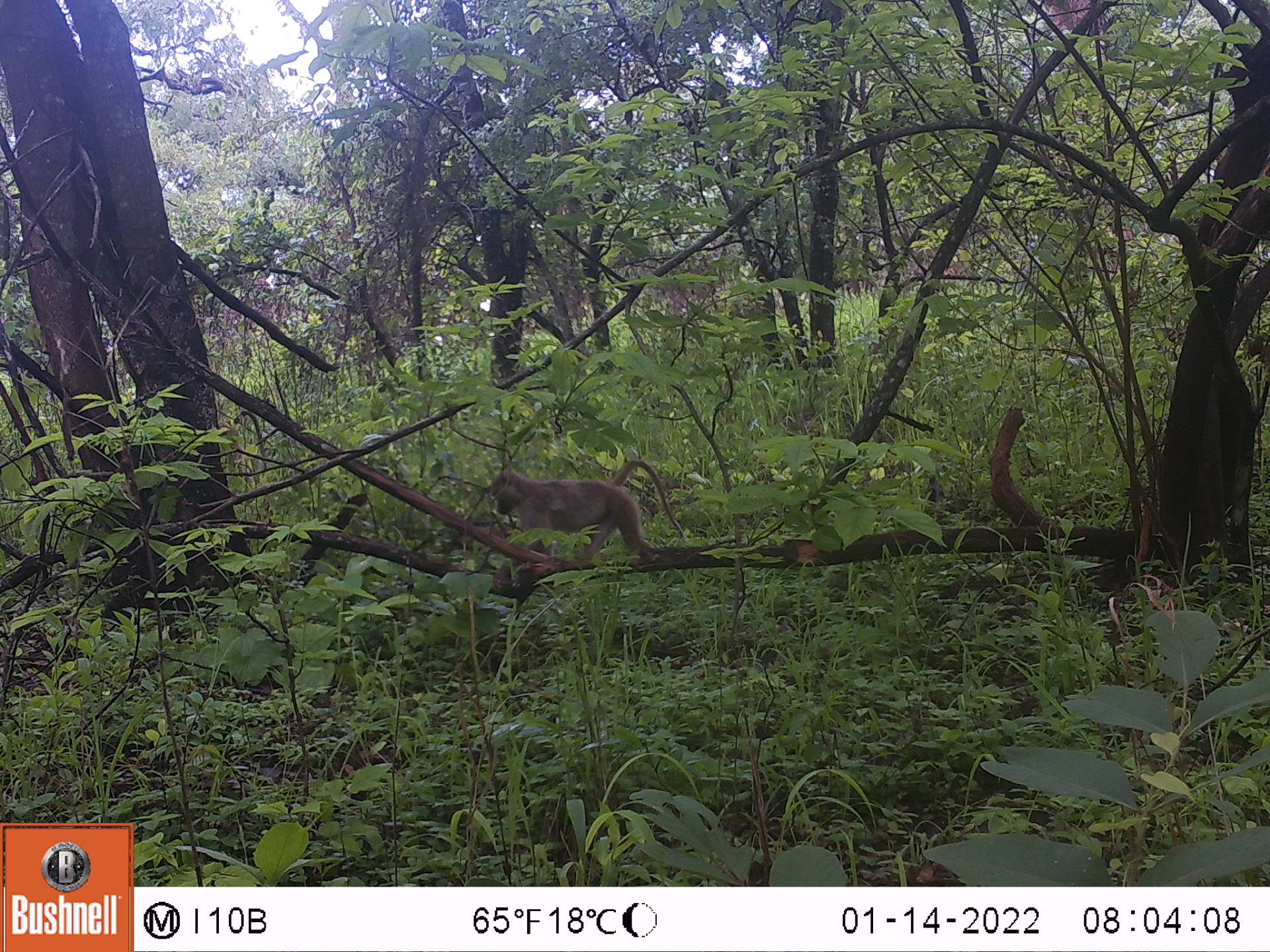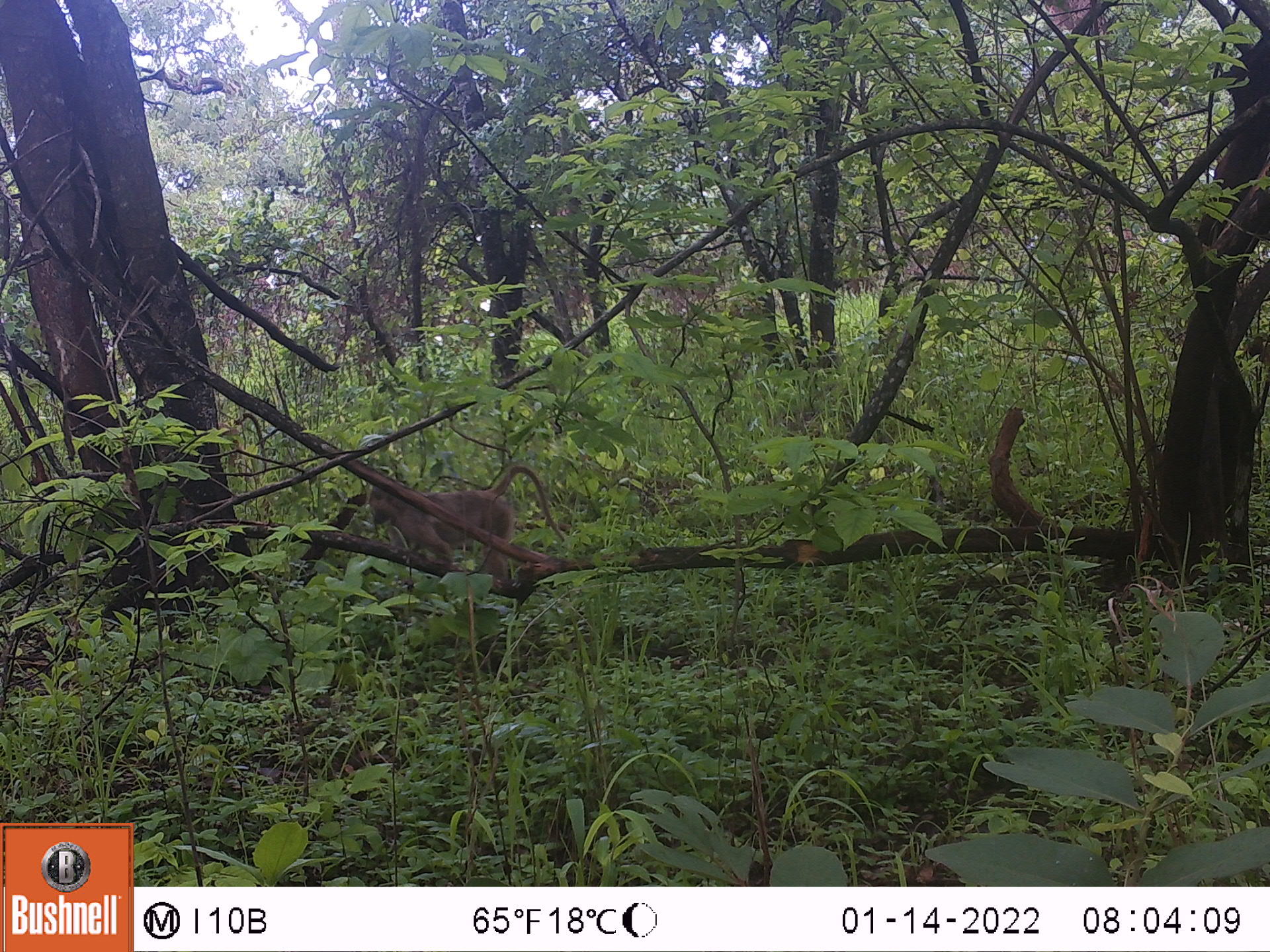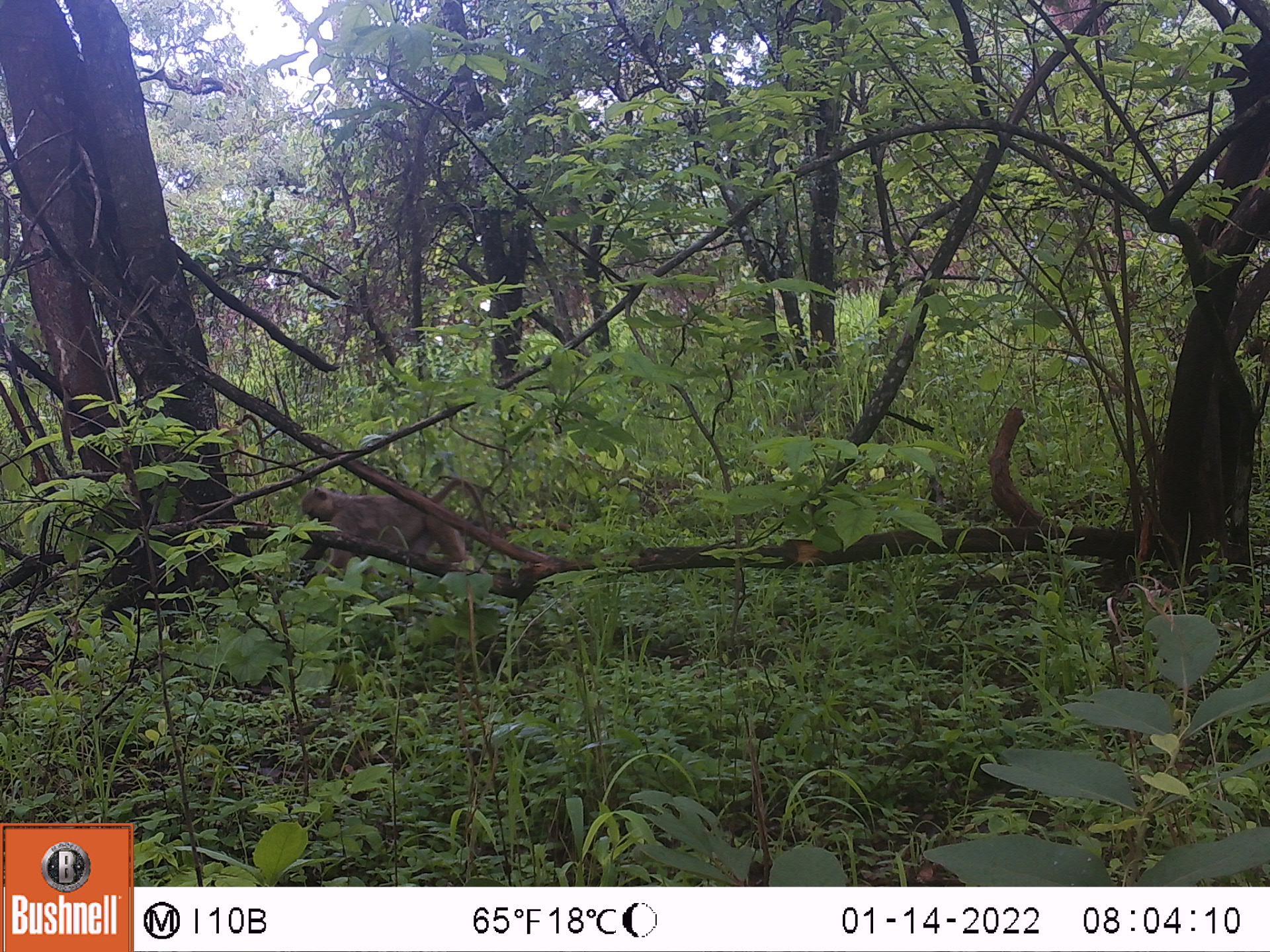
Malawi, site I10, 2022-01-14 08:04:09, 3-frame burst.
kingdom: Animalia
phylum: Chordata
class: Mammalia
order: Primates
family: Cercopithecidae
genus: Papio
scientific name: Papio cynocephalus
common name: yellow baboon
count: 1